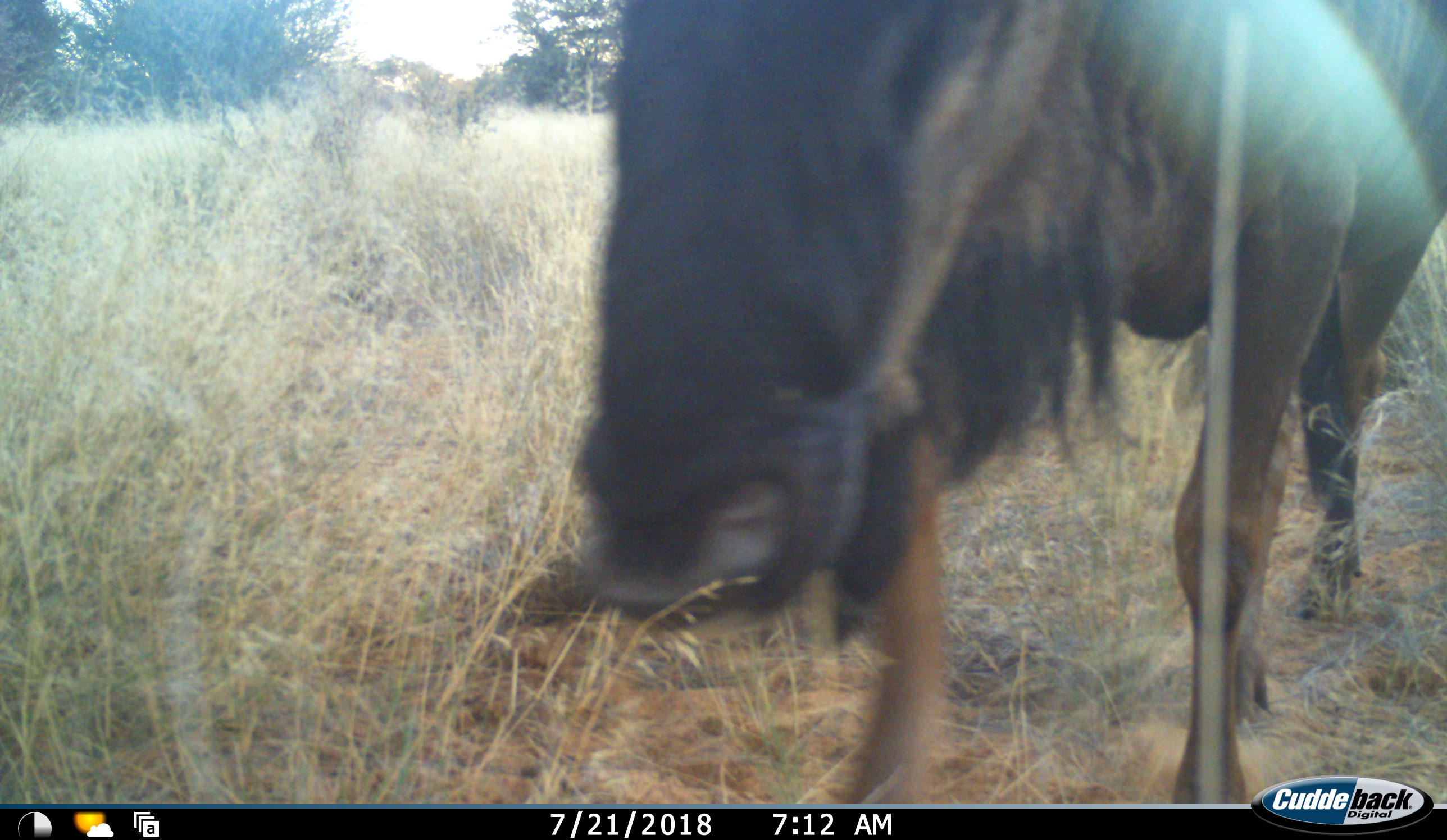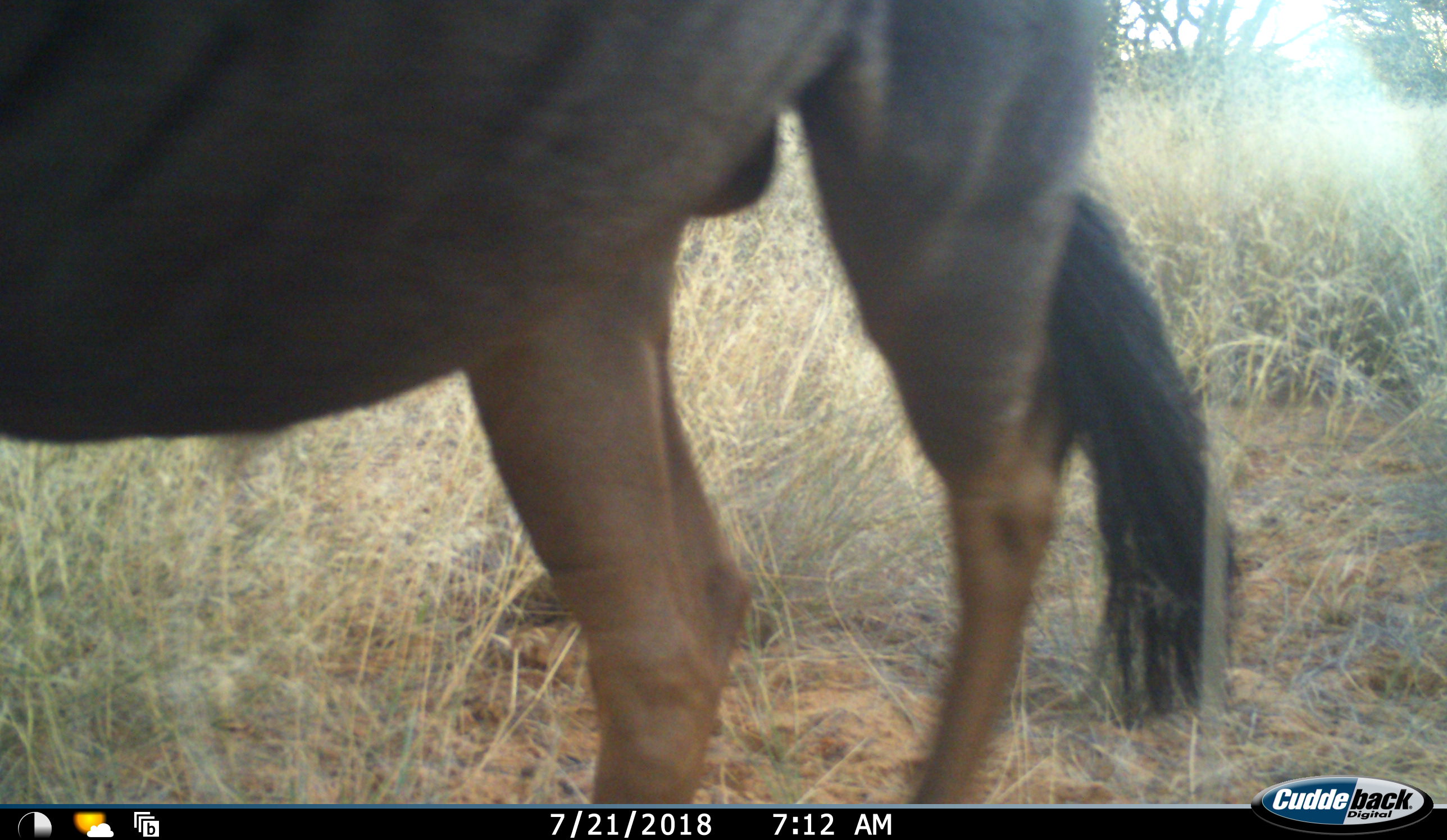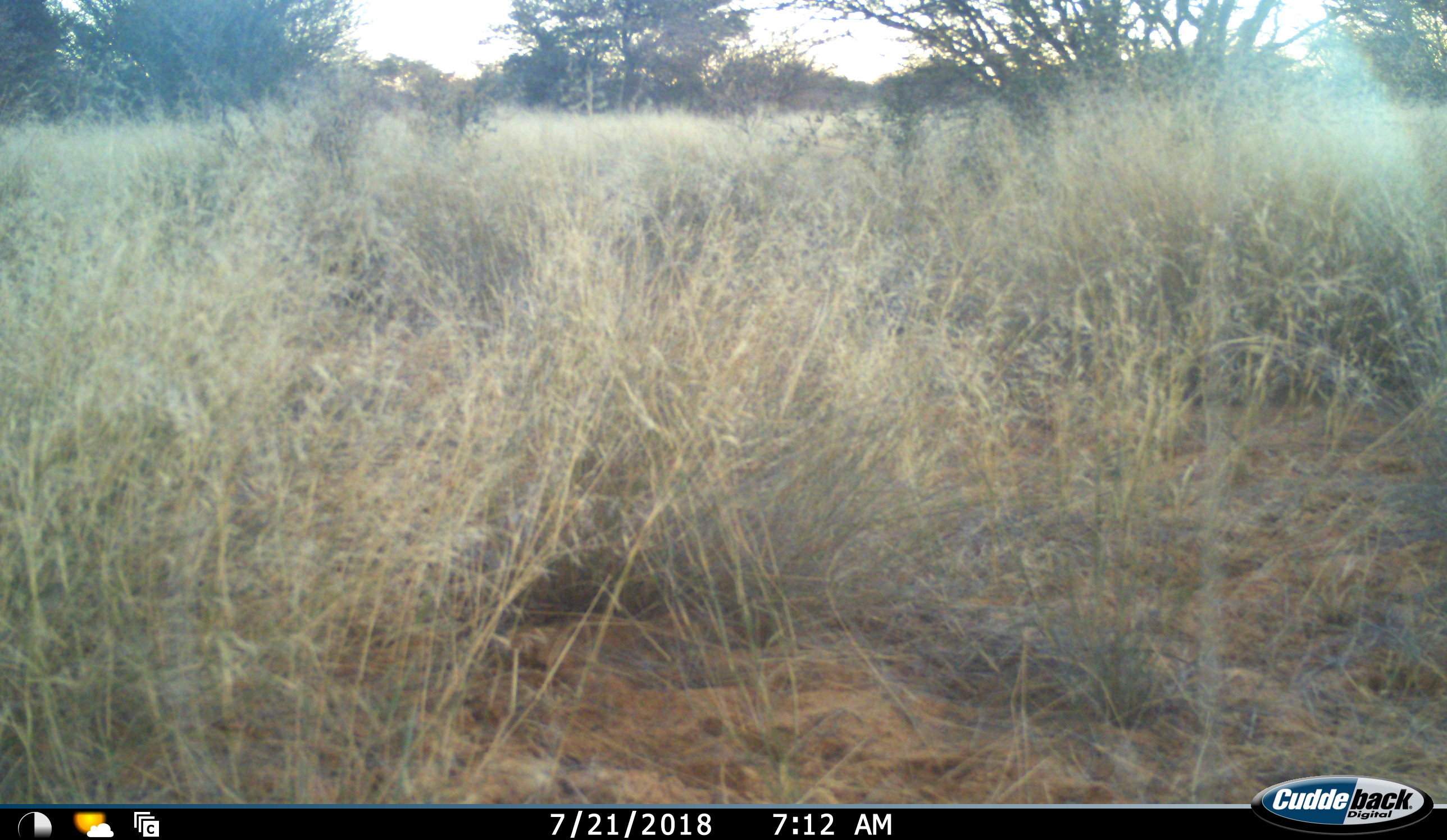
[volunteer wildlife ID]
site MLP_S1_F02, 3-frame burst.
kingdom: Animalia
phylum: Chordata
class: Mammalia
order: Artiodactyla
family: Bovidae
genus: Connochaetes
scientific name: Connochaetes taurinus taurinus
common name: blue wildebeest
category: wildebeestblue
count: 1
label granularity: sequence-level